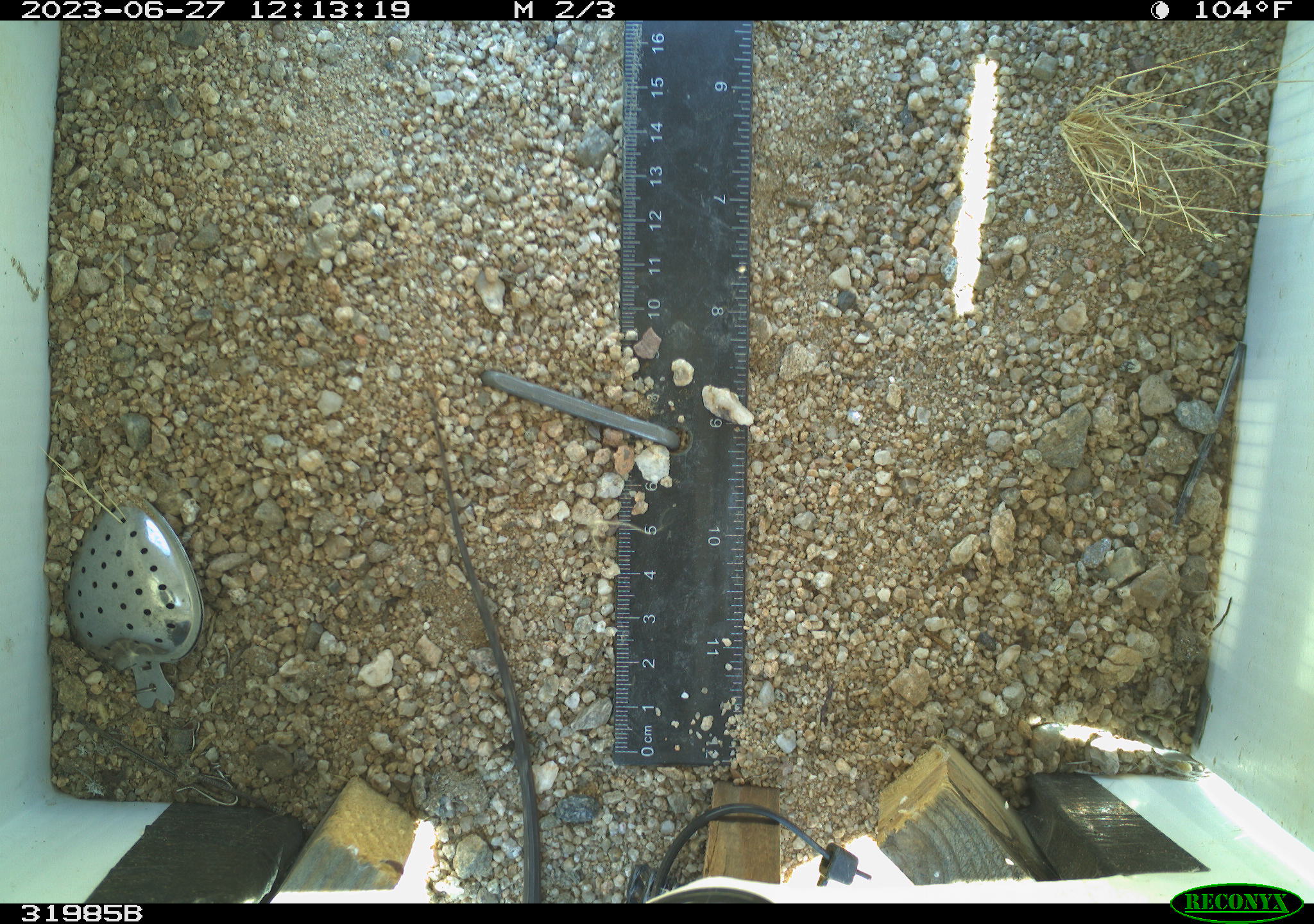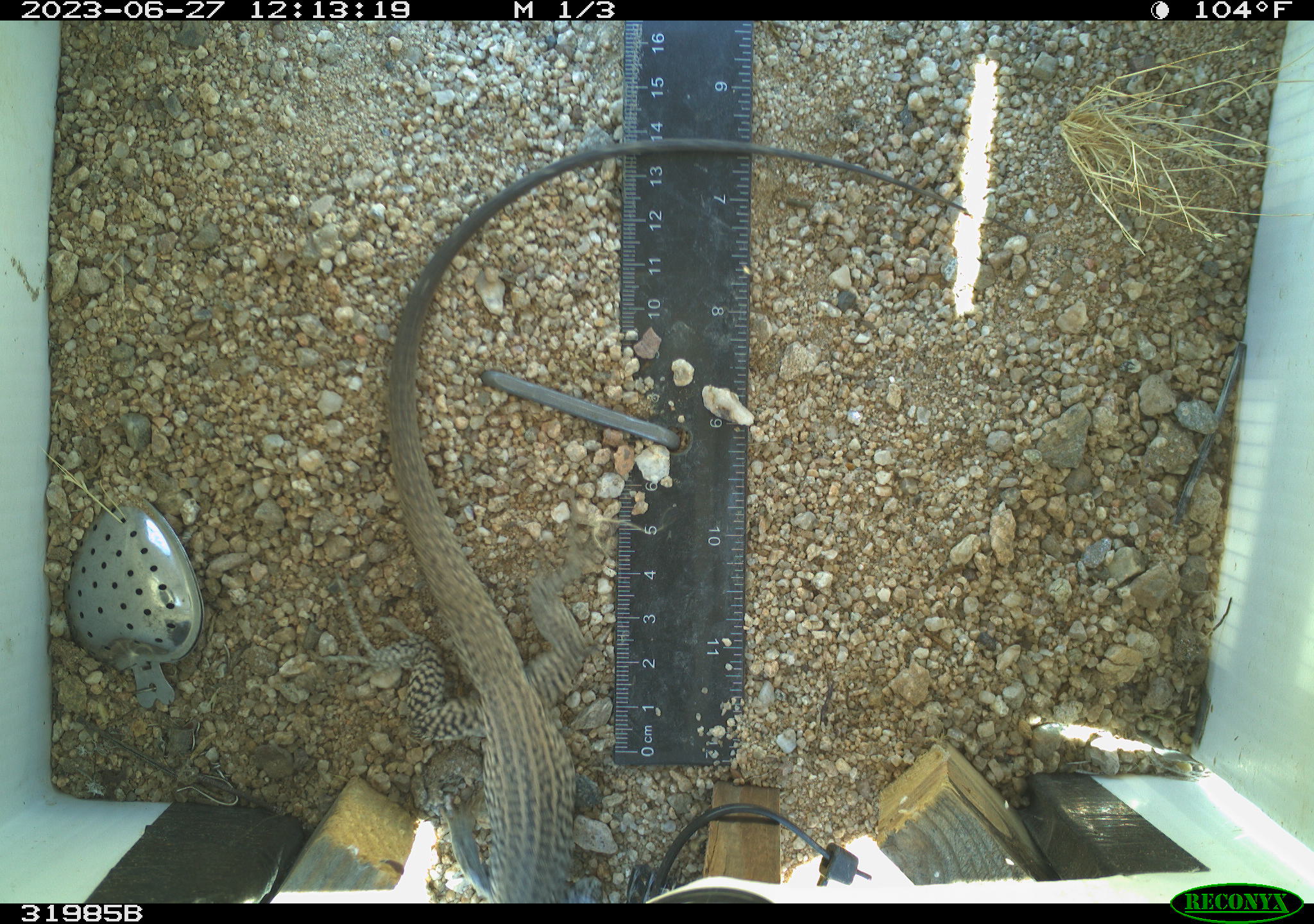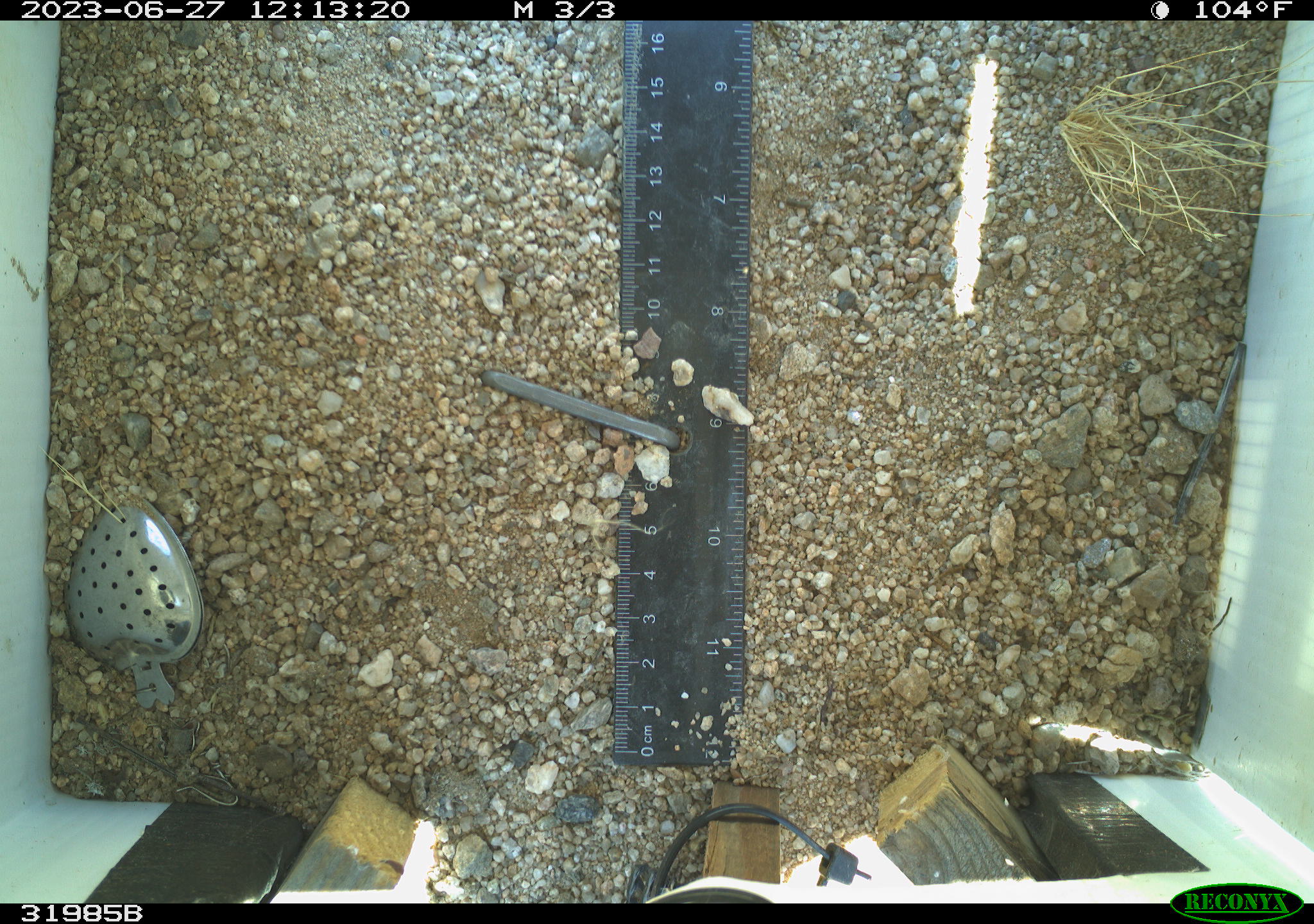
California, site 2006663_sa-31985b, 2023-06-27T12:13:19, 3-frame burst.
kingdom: Animalia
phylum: Chordata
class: Reptilia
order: Squamata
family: Teiidae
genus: Aspidoscelis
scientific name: Aspidoscelis tigris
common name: western whiptail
Western whiptail (Aspidoscelis tigris).